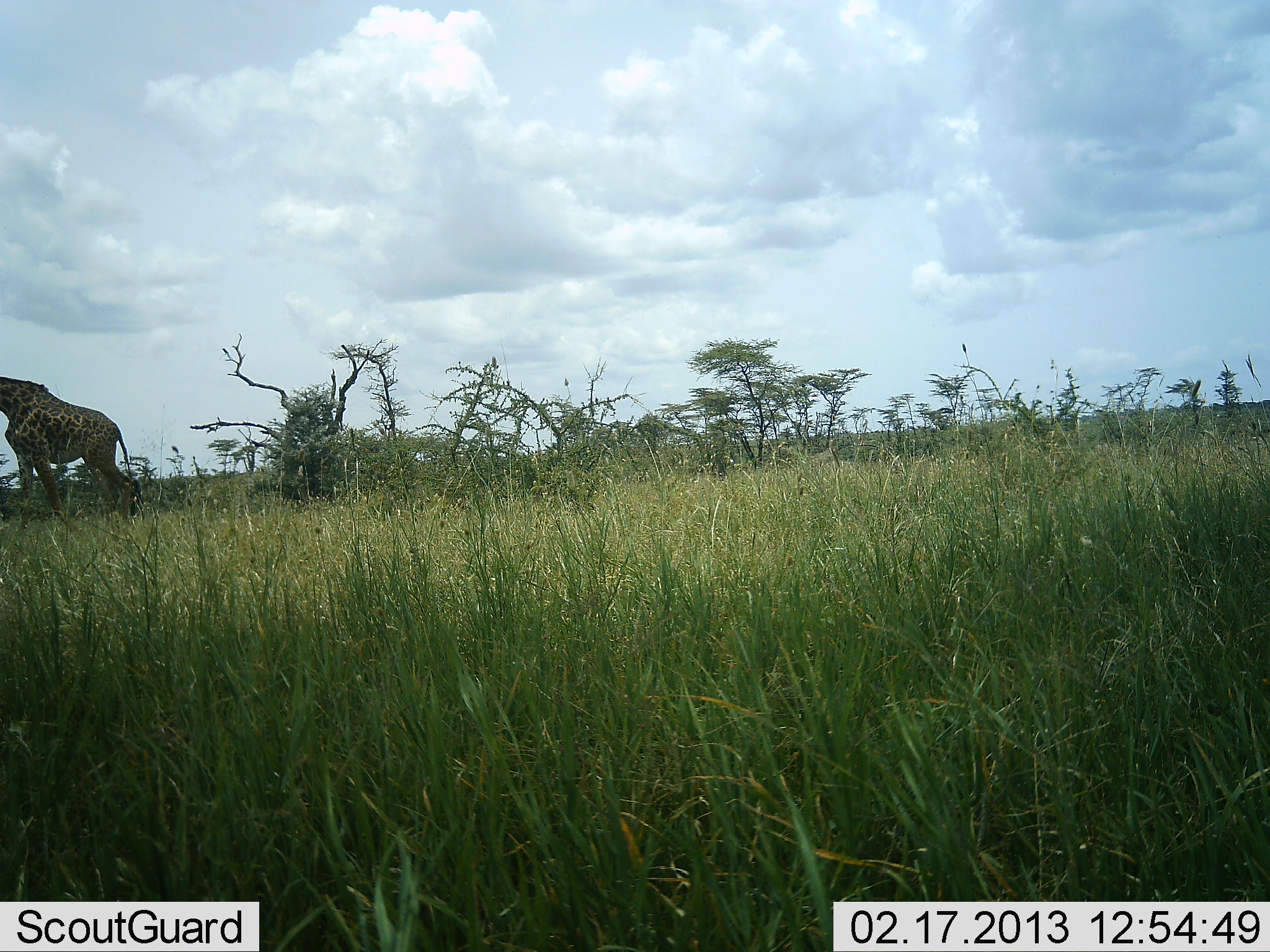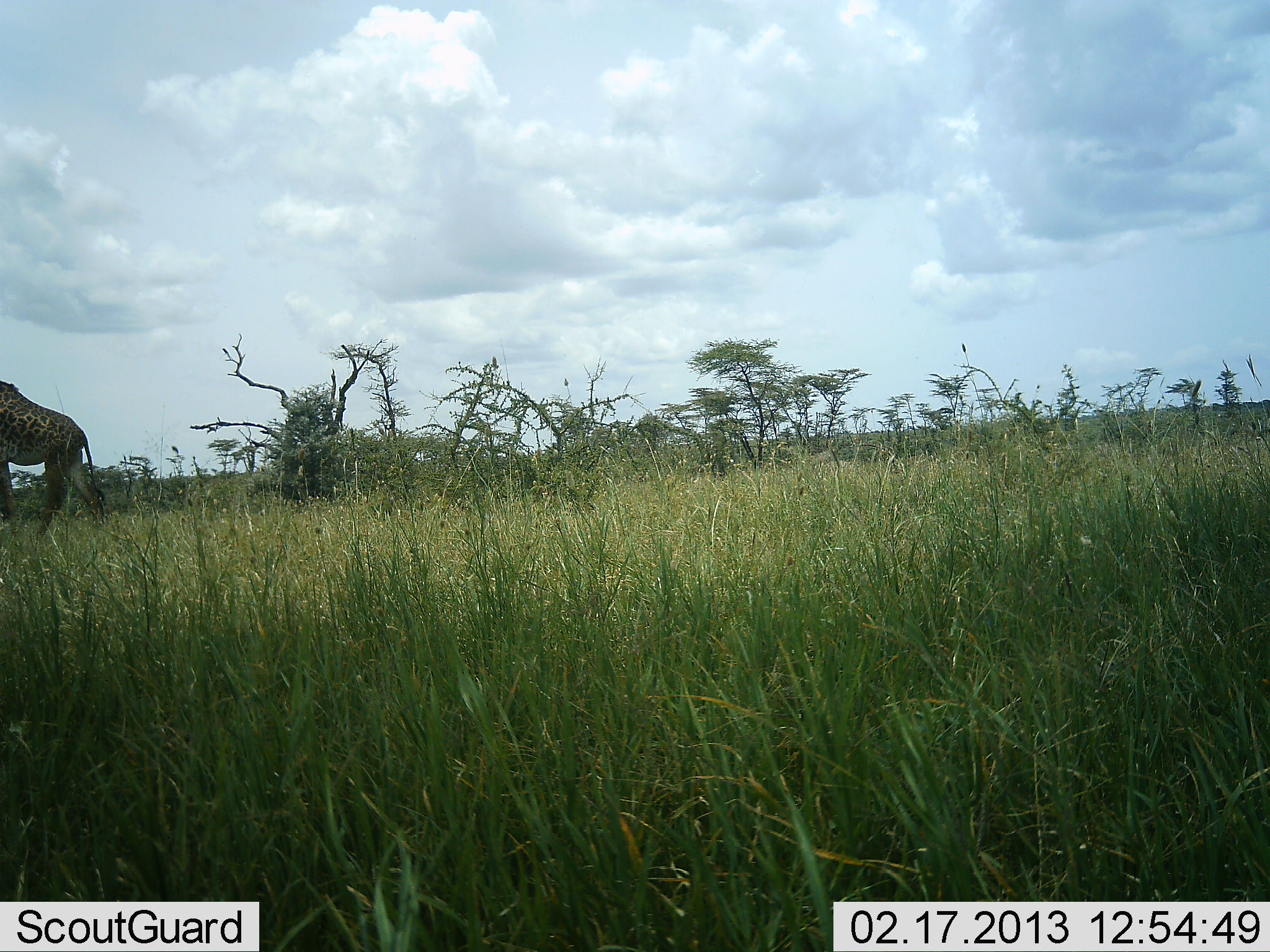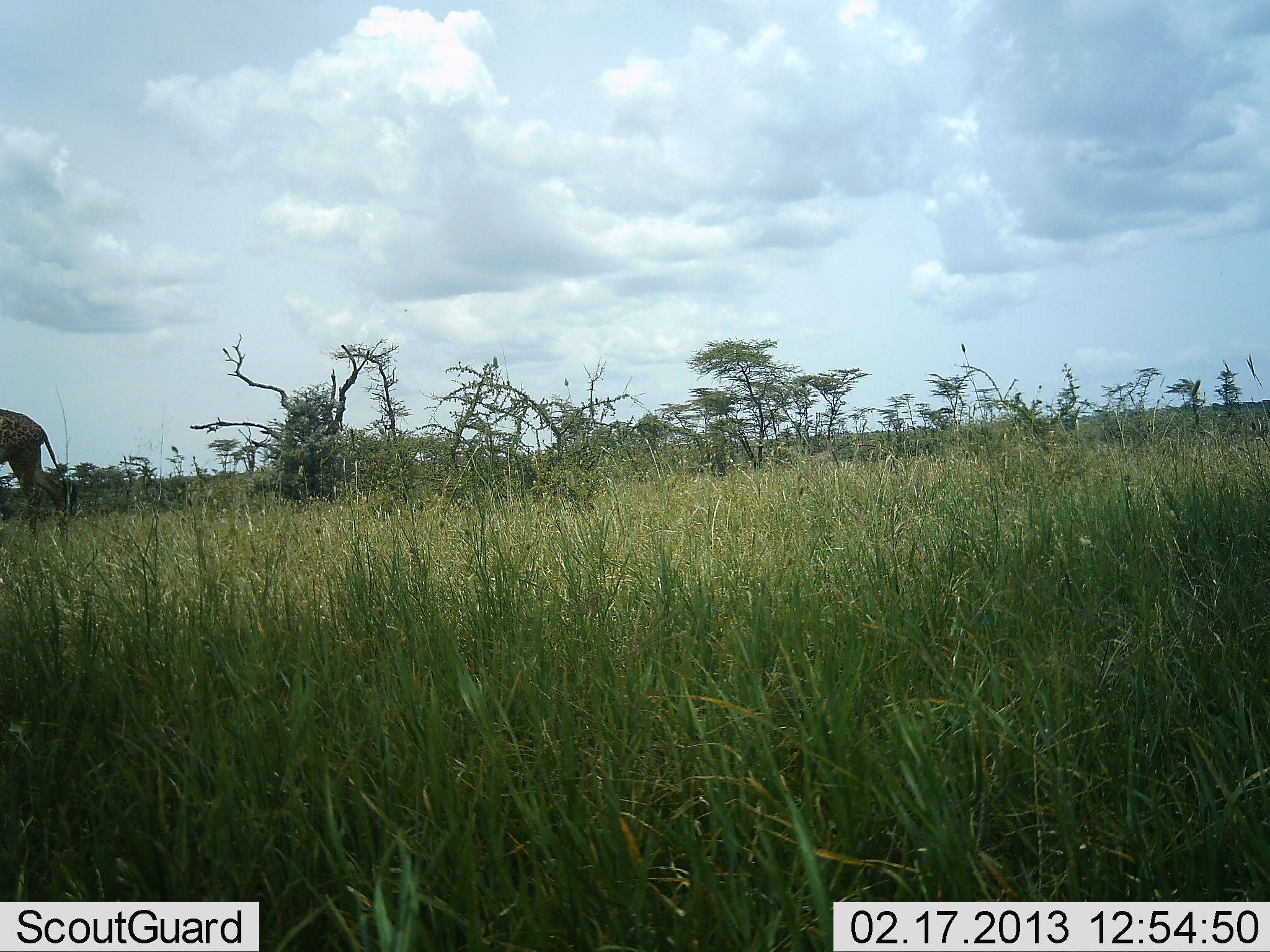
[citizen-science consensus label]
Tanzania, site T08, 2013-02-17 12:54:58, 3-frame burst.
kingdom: Animalia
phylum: Chordata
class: Mammalia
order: Artiodactyla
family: Giraffidae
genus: Giraffa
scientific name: Giraffa camelopardalis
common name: giraffe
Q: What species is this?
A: Giraffe (Giraffa camelopardalis).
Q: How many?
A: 1.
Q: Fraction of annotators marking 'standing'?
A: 4%.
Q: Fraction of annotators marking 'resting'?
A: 0%.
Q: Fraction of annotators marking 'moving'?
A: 92%.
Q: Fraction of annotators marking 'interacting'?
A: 0%.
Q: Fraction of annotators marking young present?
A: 0%.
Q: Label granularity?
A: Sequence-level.